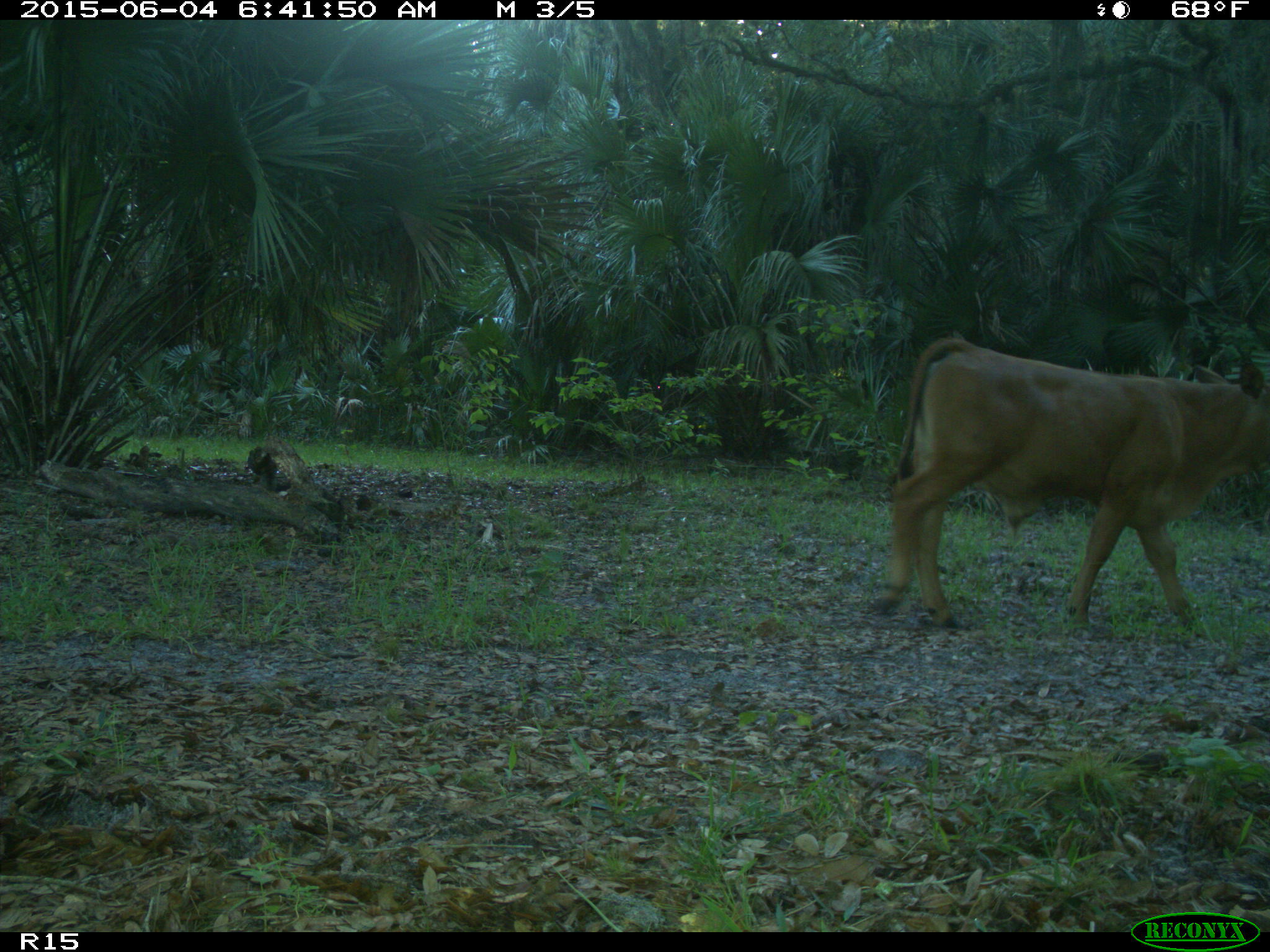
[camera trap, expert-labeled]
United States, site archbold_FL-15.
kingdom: Animalia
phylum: Chordata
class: Mammalia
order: Artiodactyla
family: Bovidae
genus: Bos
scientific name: Bos taurus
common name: domestic cow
Bos taurus (domestic cow).